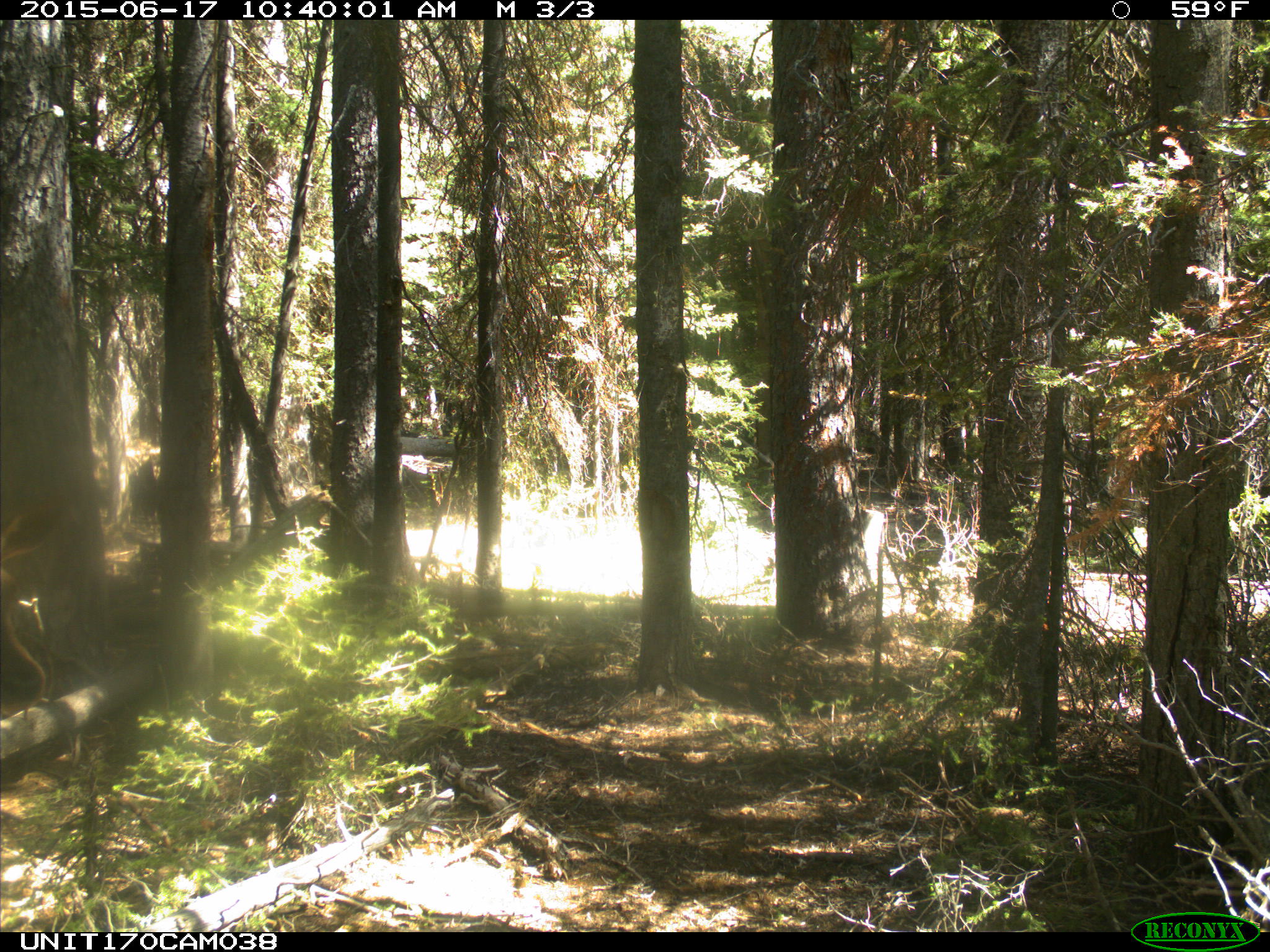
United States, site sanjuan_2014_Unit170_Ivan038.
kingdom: Animalia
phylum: Chordata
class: Mammalia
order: Artiodactyla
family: Cervidae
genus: Cervus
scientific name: Cervus elaphus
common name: red deer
Cervus elaphus (red deer).